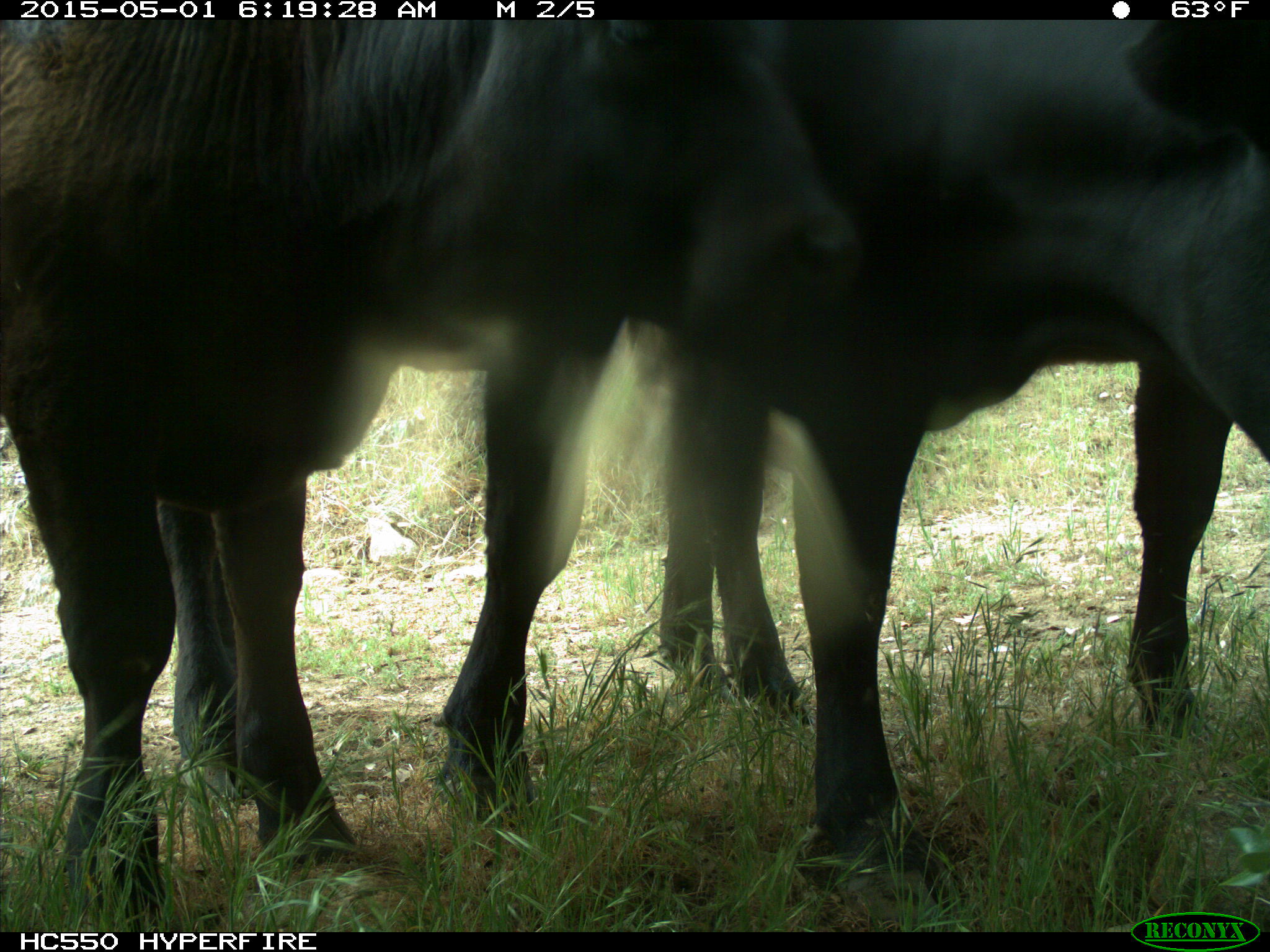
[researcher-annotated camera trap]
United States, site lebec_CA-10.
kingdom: Animalia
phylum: Chordata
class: Mammalia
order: Artiodactyla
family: Bovidae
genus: Bos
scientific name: Bos taurus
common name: domestic cow